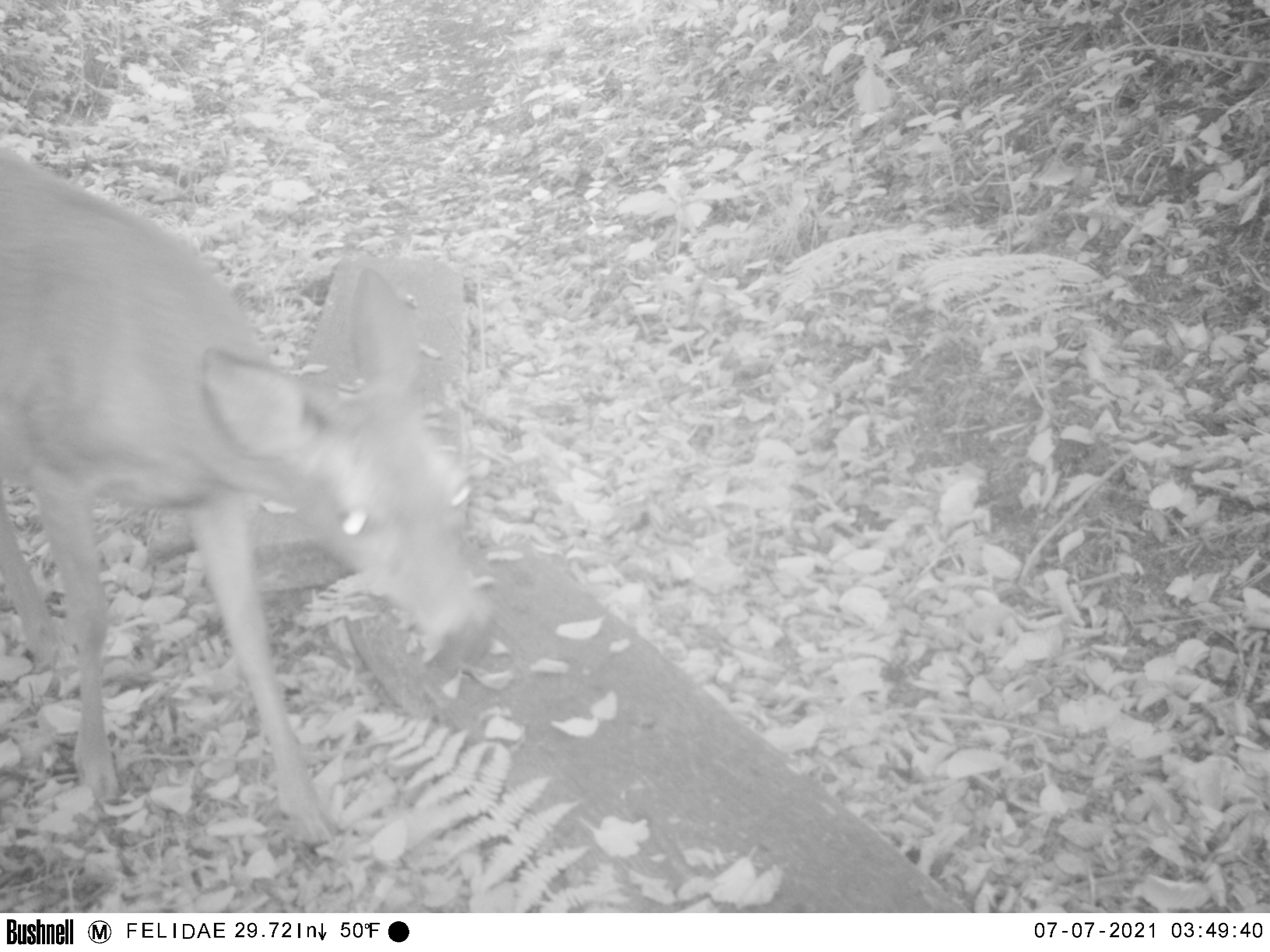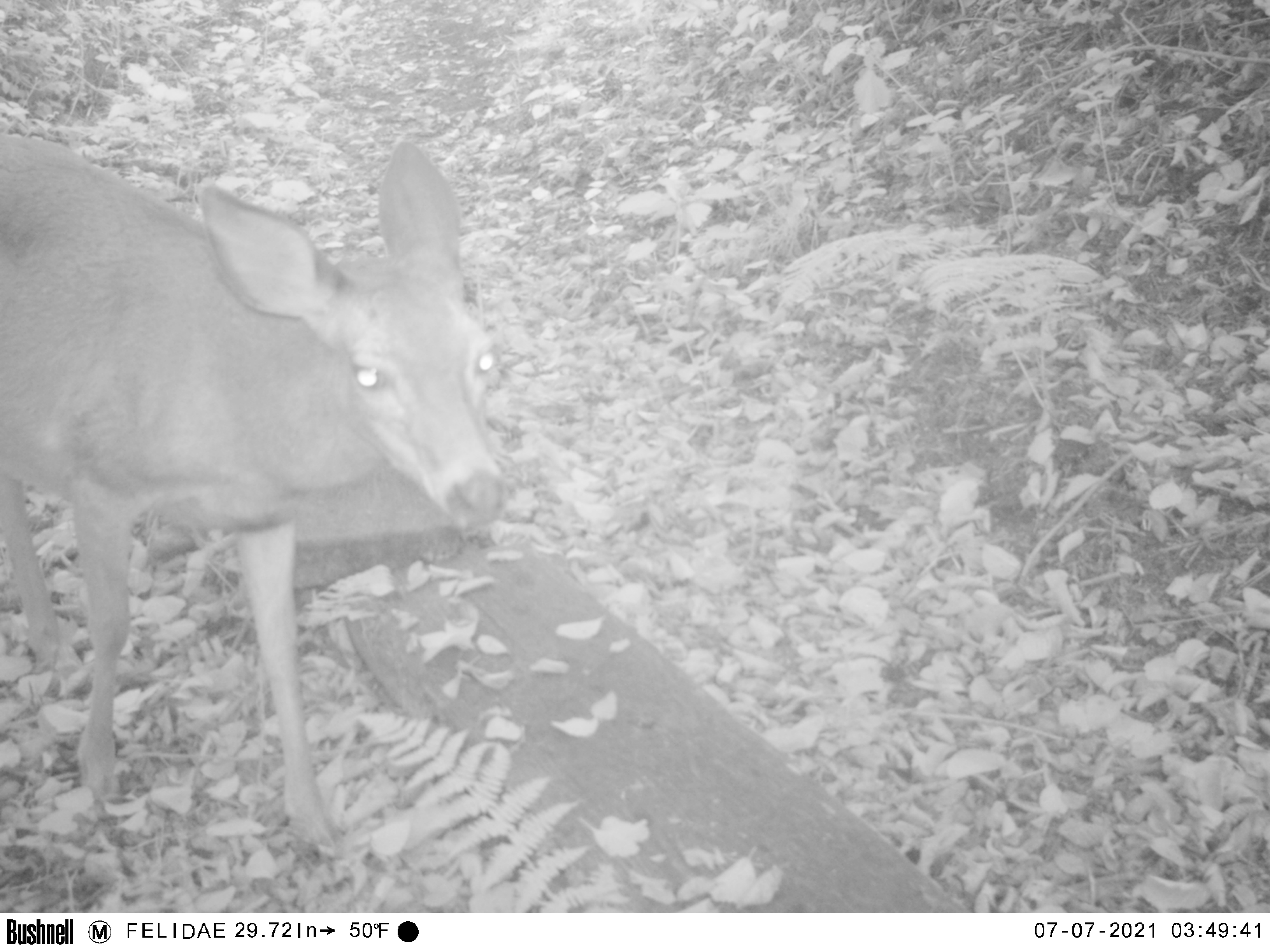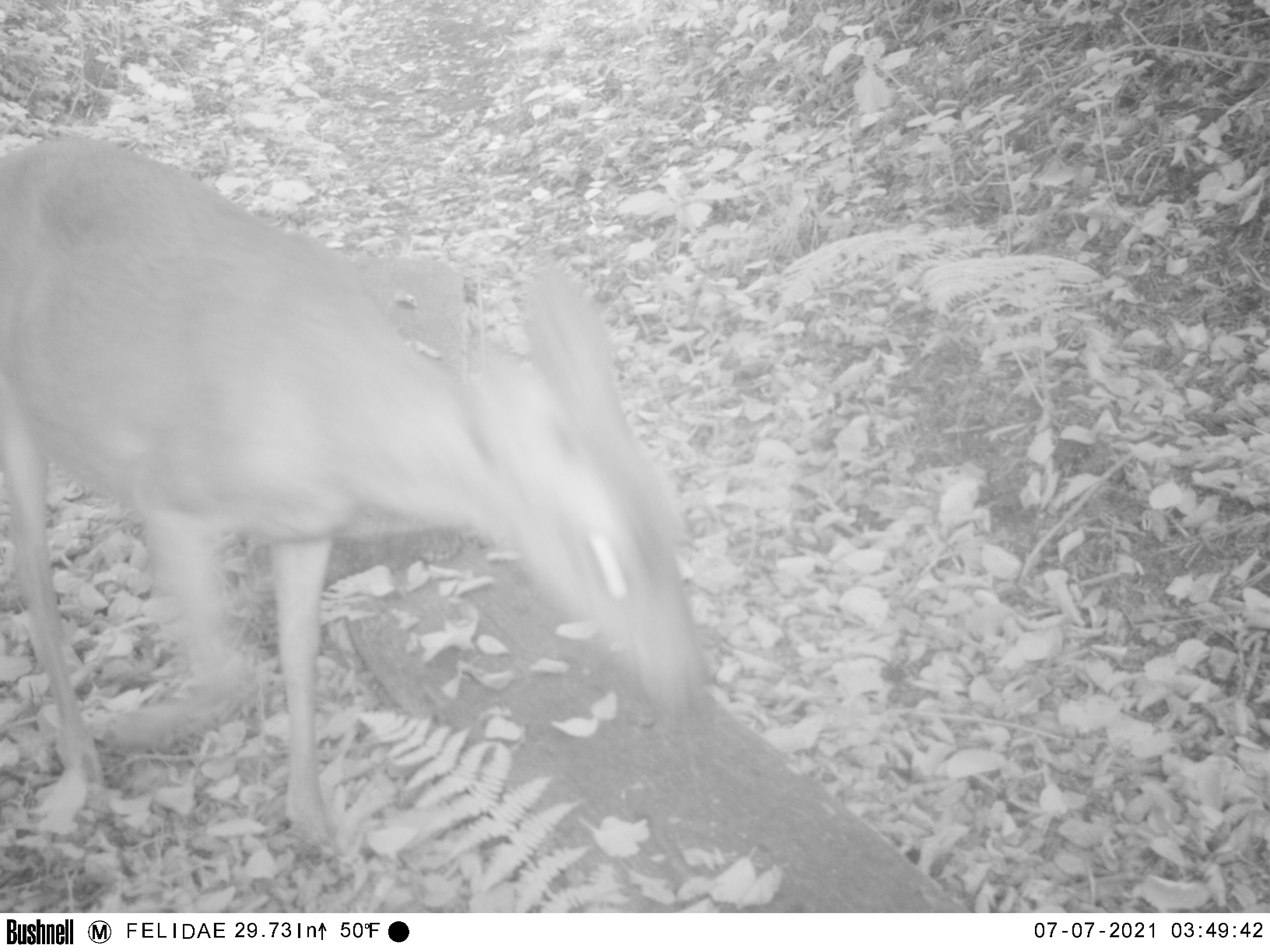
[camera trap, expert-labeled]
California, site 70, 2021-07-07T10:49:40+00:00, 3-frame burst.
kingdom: Animalia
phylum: Chordata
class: Mammalia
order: Artiodactyla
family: Cervidae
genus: Odocoileus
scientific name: Odocoileus hemionus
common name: mule deer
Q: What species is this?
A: Mule deer (Odocoileus hemionus).